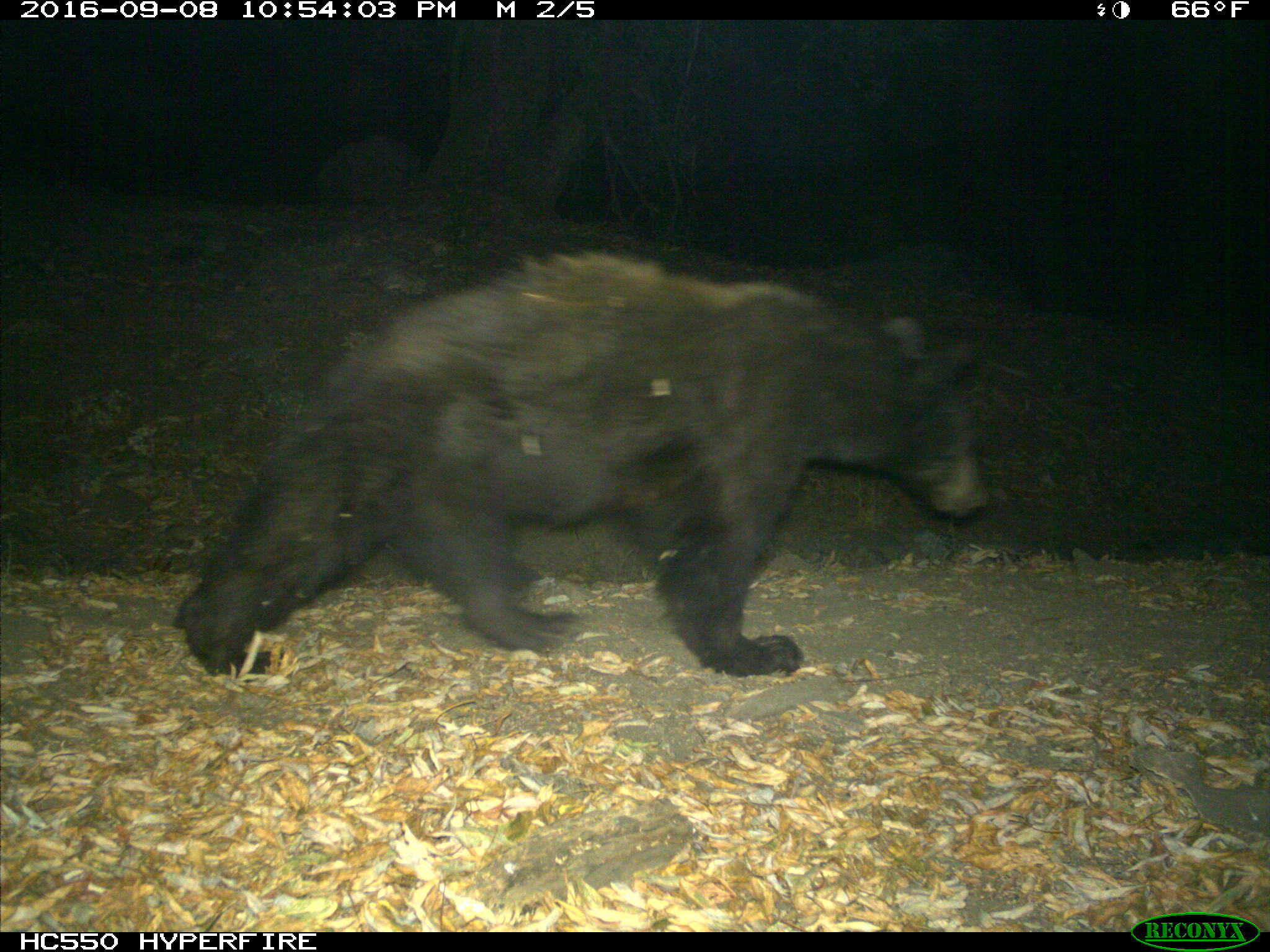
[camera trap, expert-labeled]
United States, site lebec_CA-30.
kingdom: Animalia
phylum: Chordata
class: Mammalia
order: Carnivora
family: Ursidae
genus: Ursus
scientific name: Ursus americanus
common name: american black bear